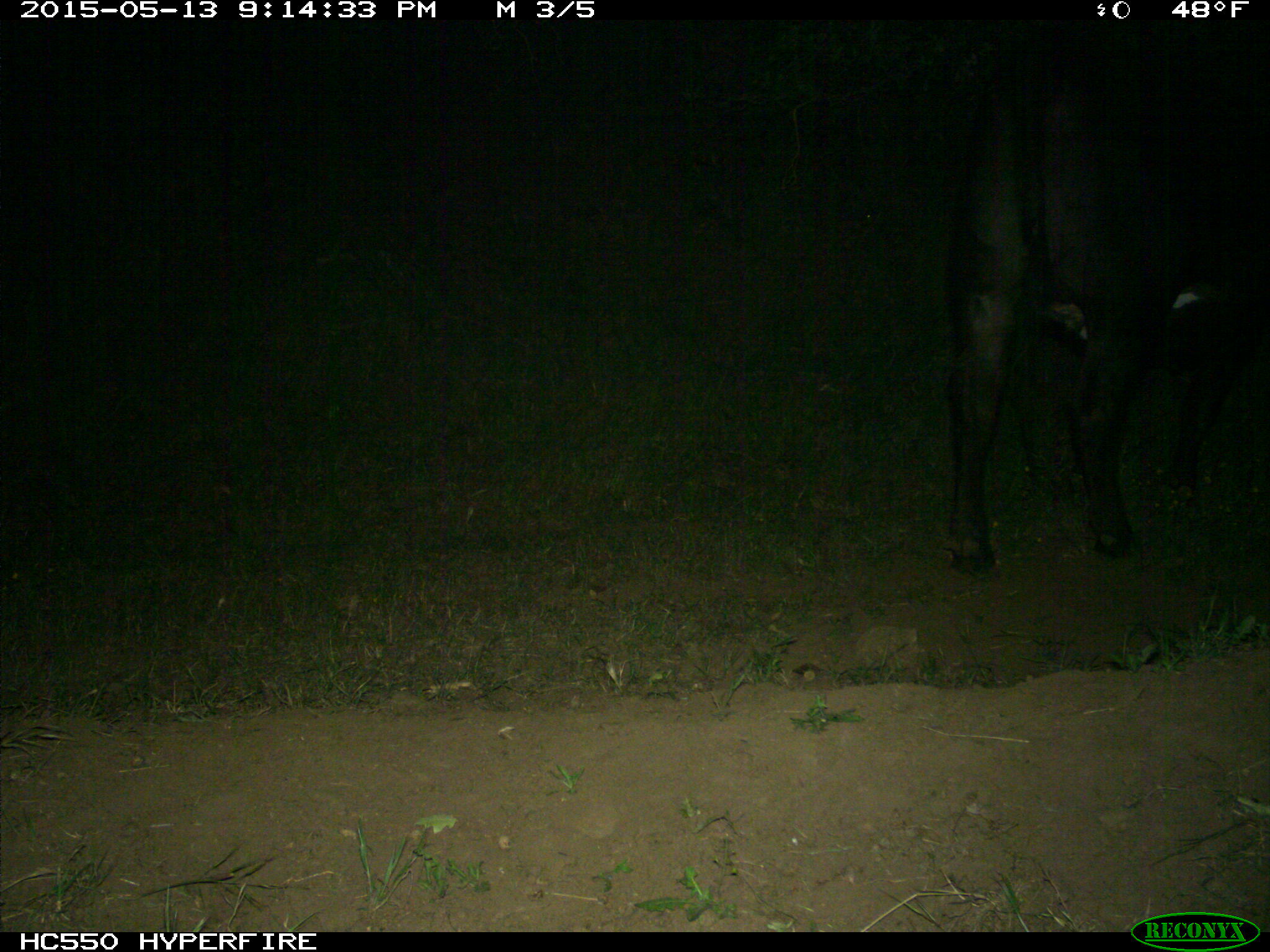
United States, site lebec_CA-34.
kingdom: Animalia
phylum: Chordata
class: Mammalia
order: Artiodactyla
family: Bovidae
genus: Bos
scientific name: Bos taurus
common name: domestic cow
Bos taurus (domestic cow).